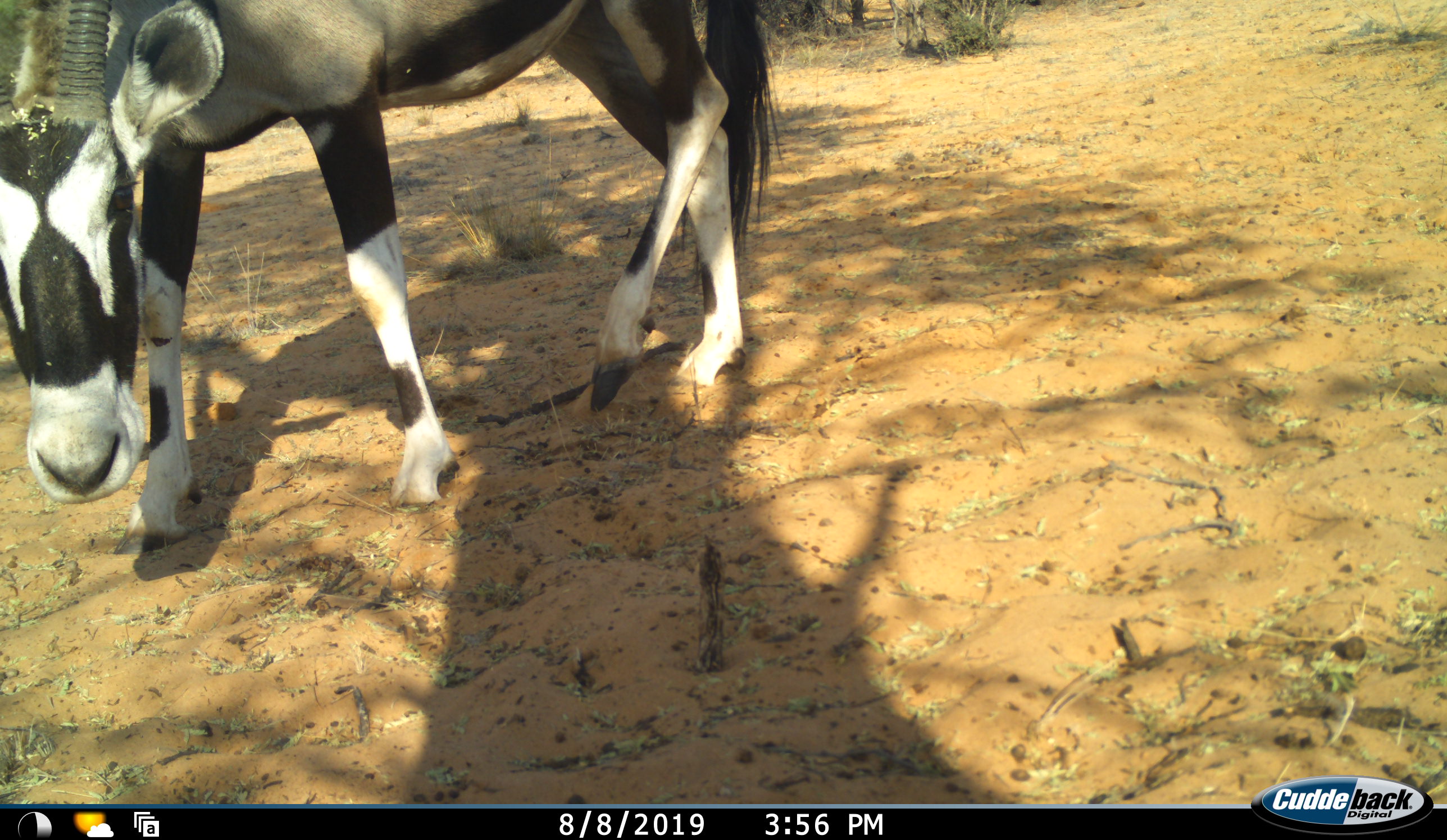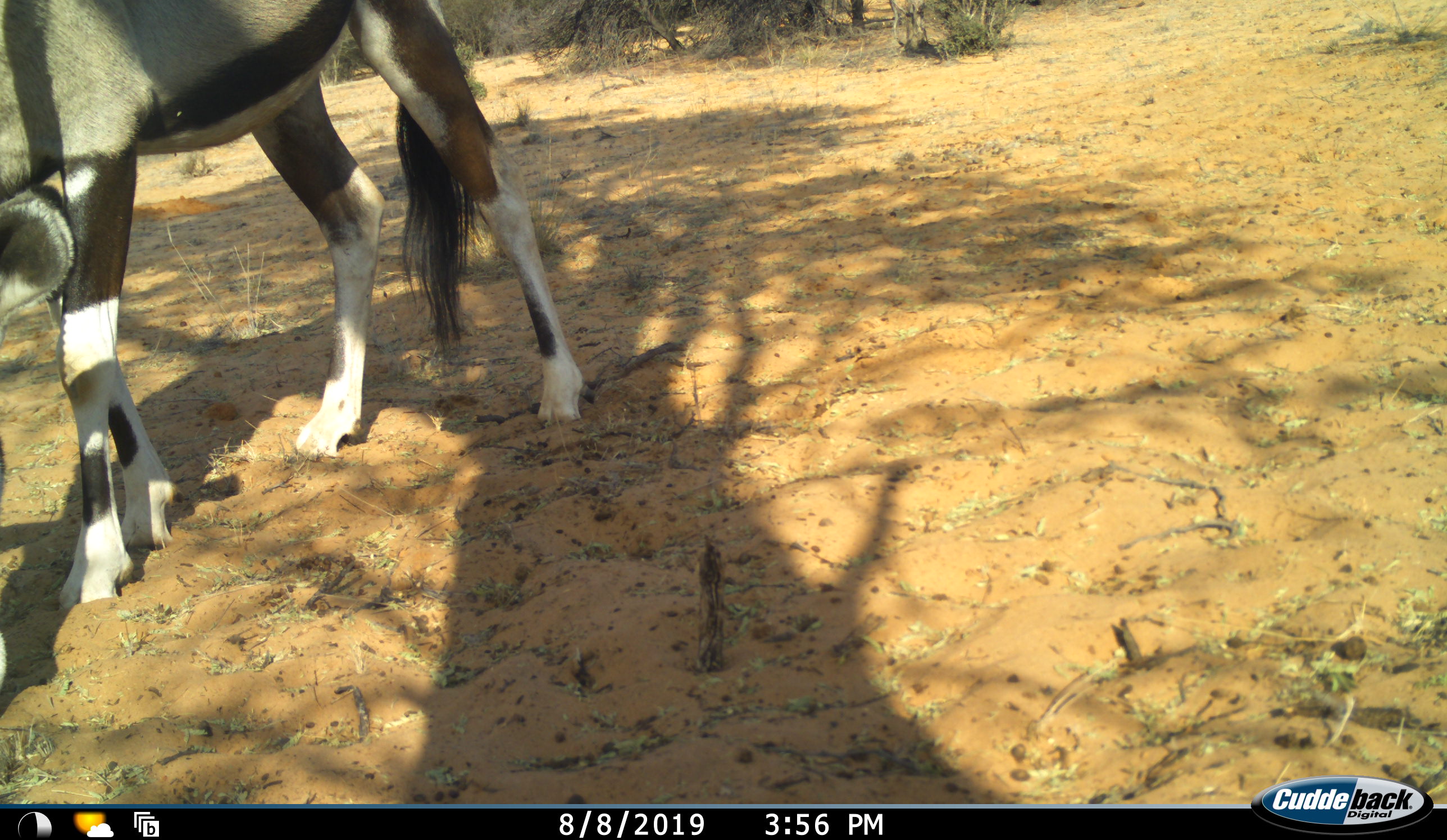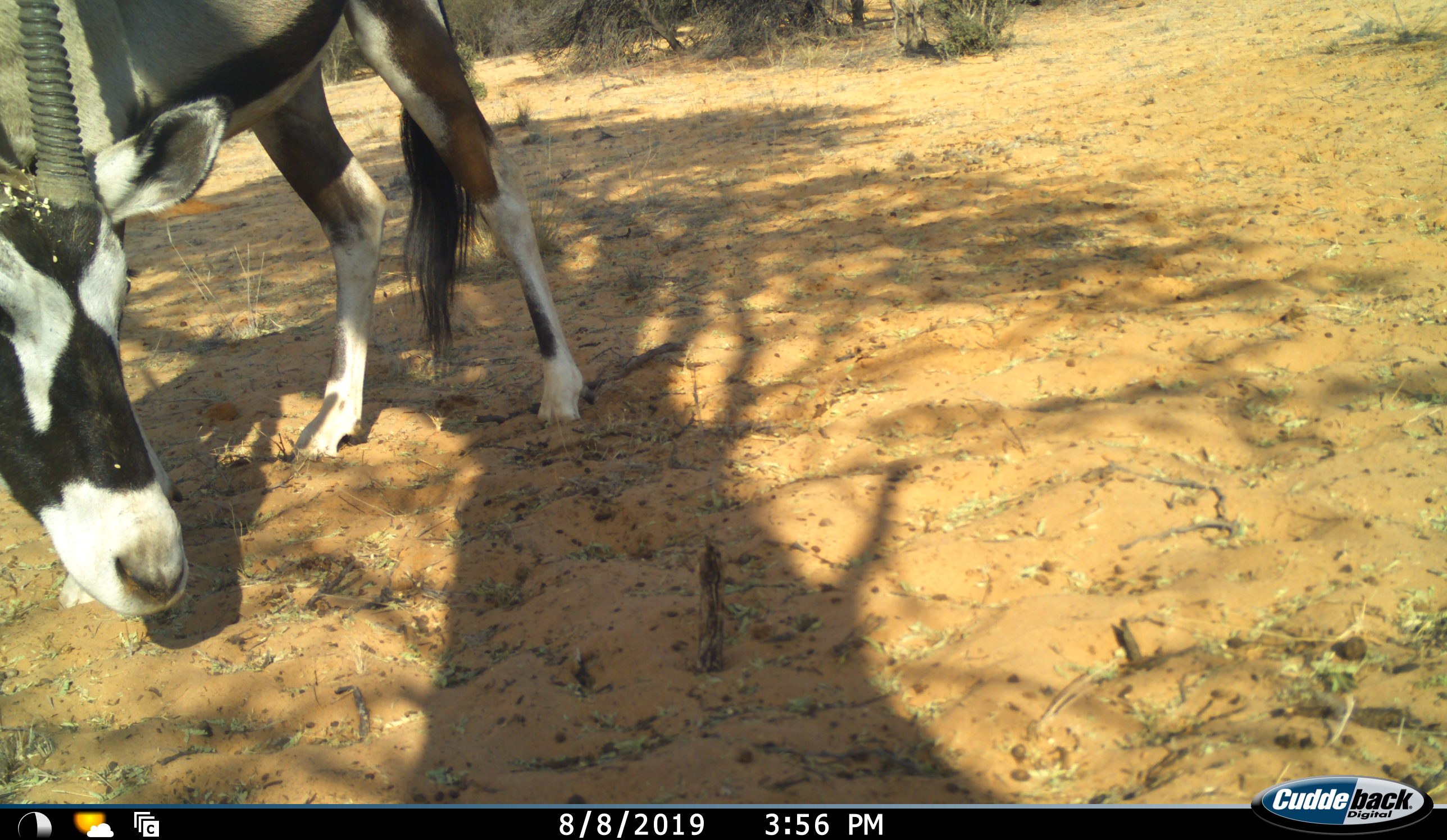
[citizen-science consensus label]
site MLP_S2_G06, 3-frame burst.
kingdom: Animalia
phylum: Chordata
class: Mammalia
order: Artiodactyla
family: Bovidae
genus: Oryx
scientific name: Oryx gazella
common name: gemsbok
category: oryx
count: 1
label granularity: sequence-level